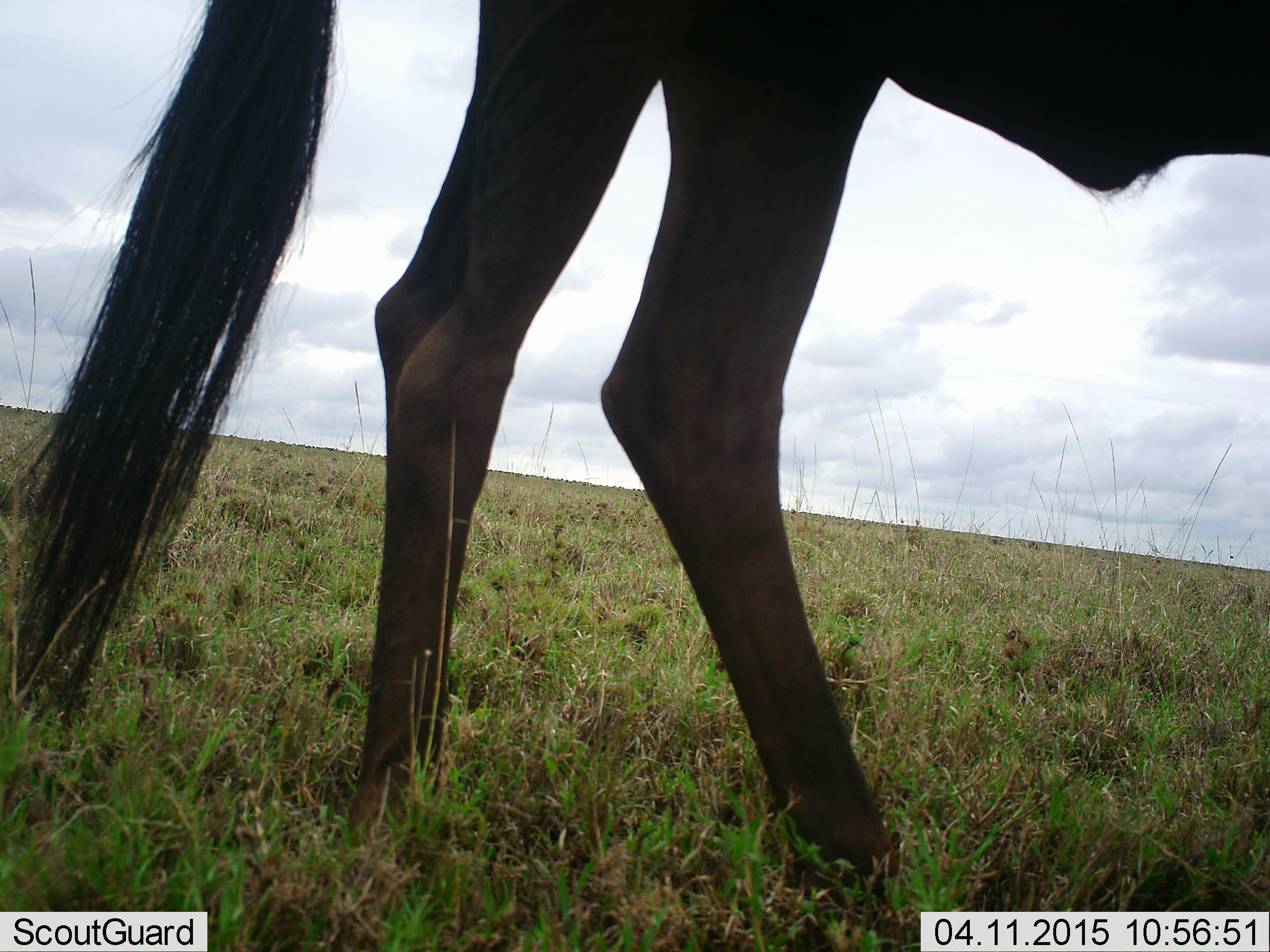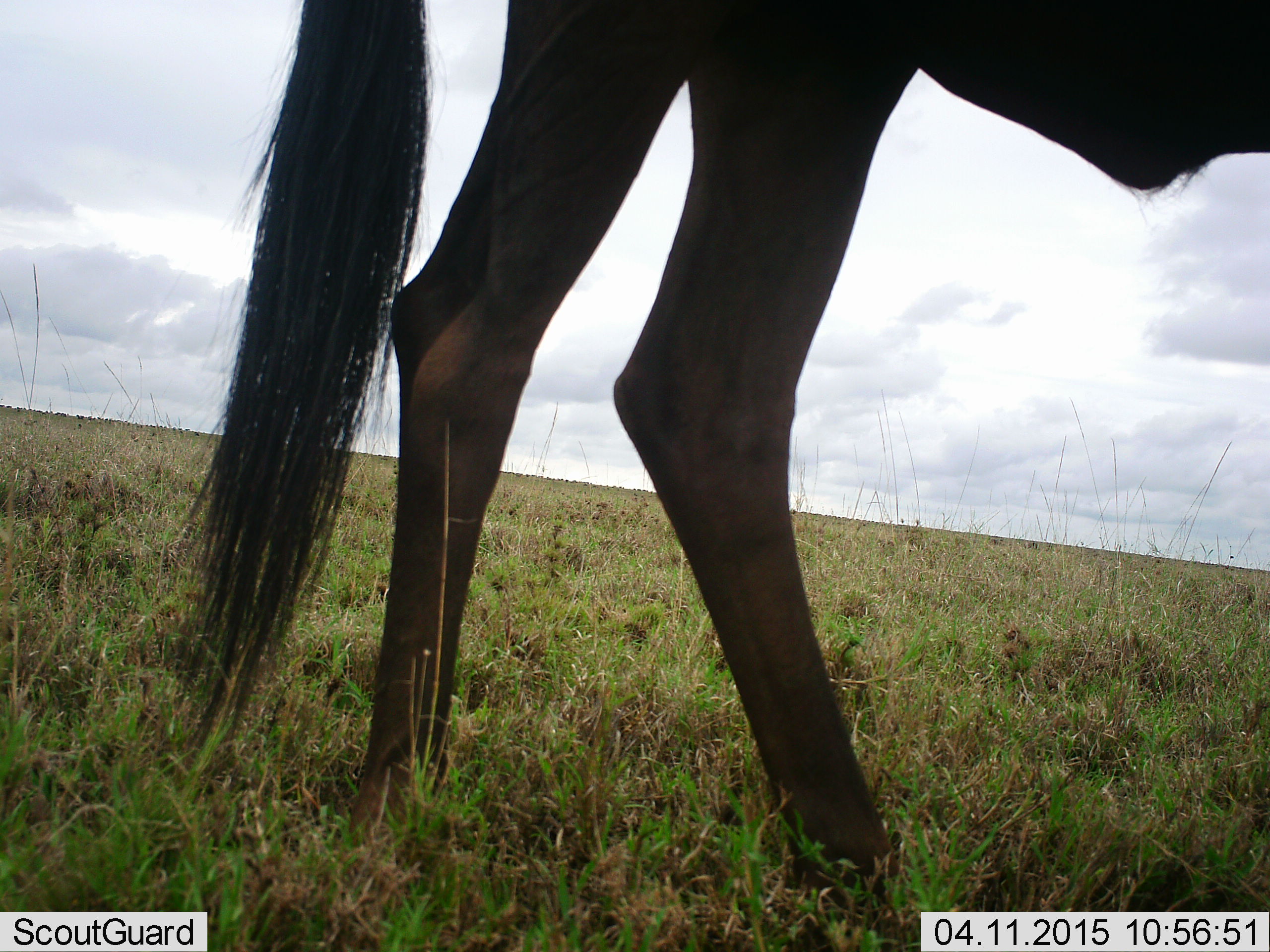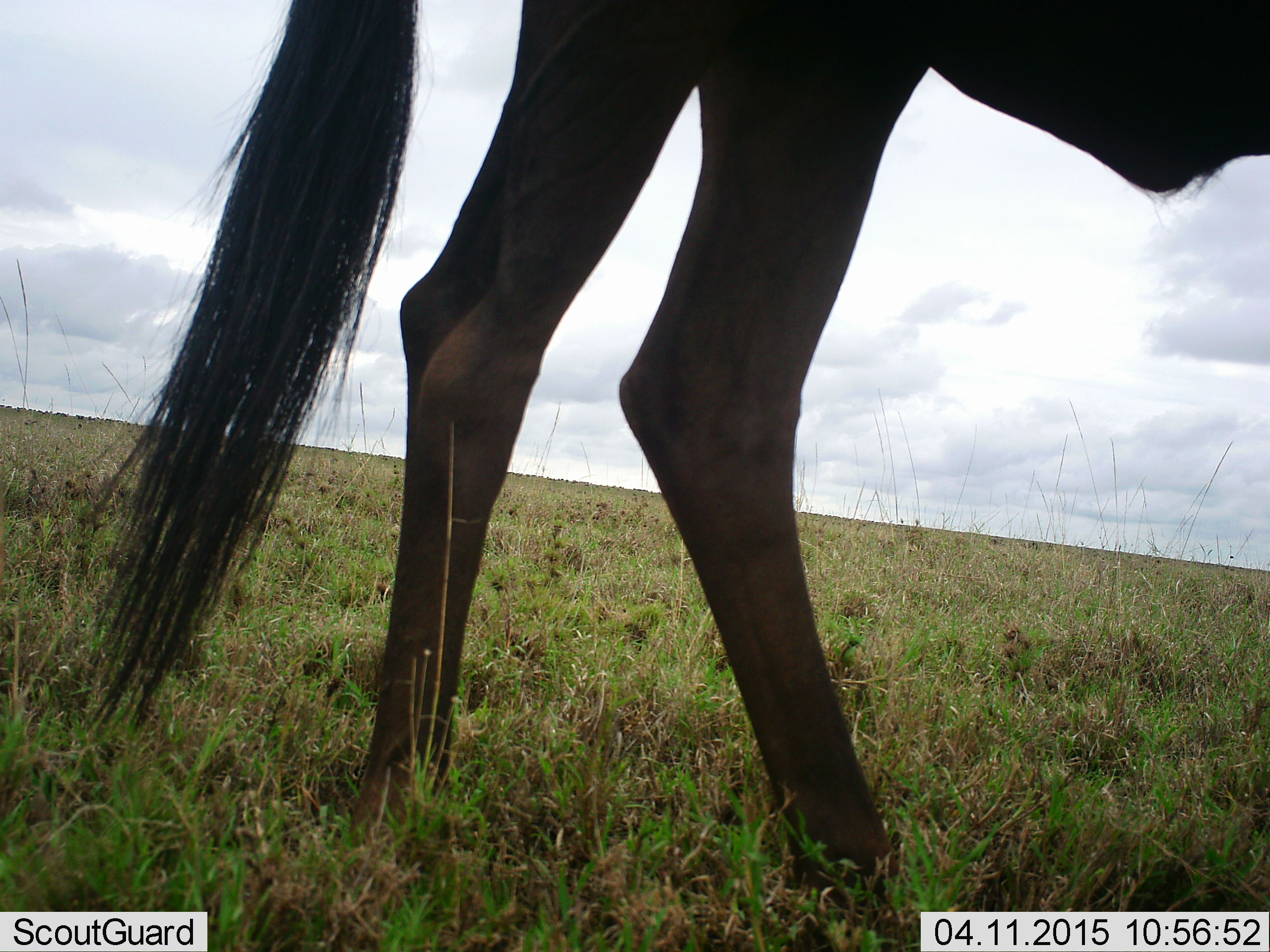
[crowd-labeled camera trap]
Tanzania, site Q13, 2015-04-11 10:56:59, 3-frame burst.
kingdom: Animalia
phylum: Chordata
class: Mammalia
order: Artiodactyla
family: Bovidae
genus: Connochaetes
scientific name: Connochaetes taurinus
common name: blue wildebeest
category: wildebeest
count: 1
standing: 90%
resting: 0%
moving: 10%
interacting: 0%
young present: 0%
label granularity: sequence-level